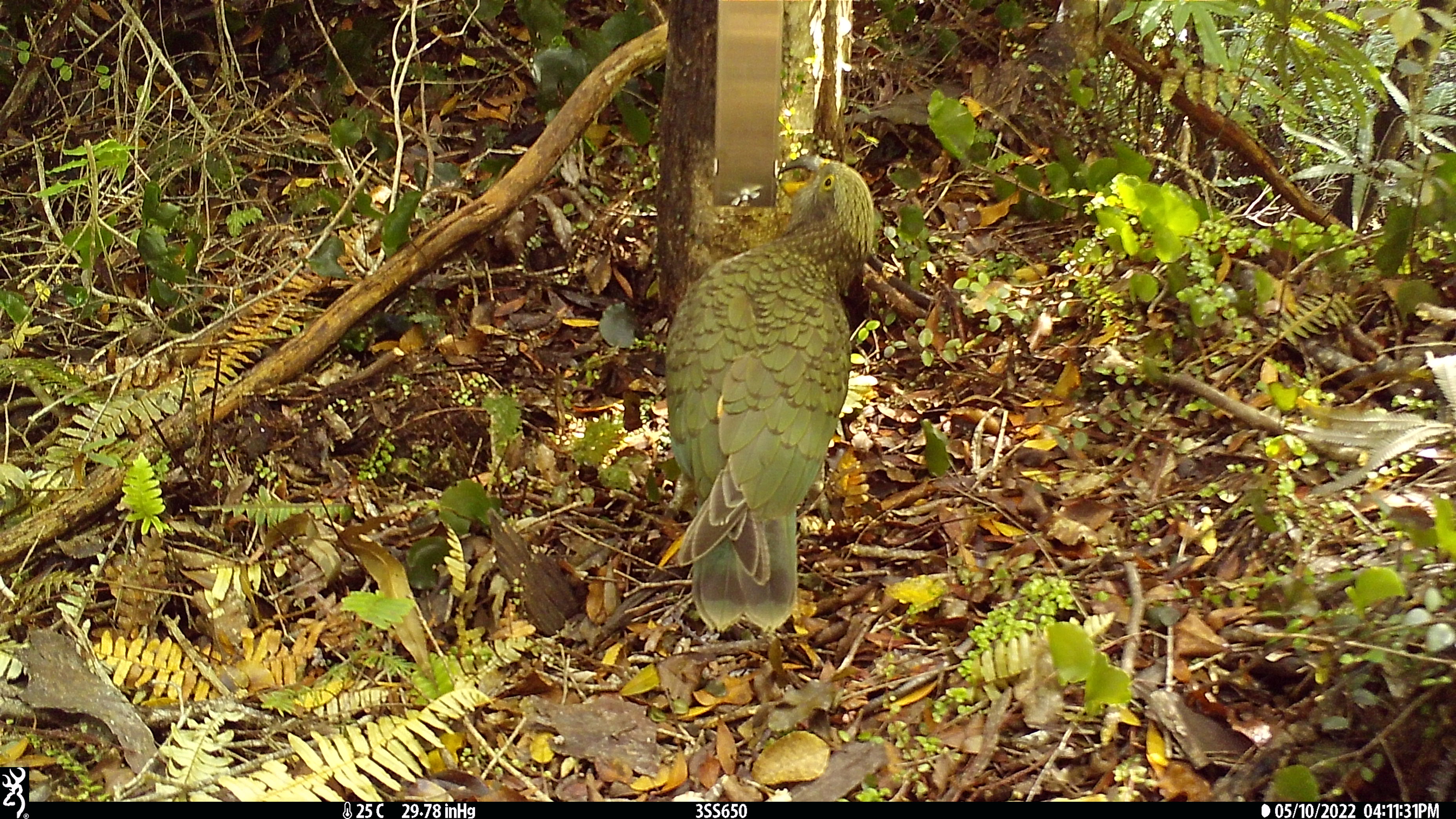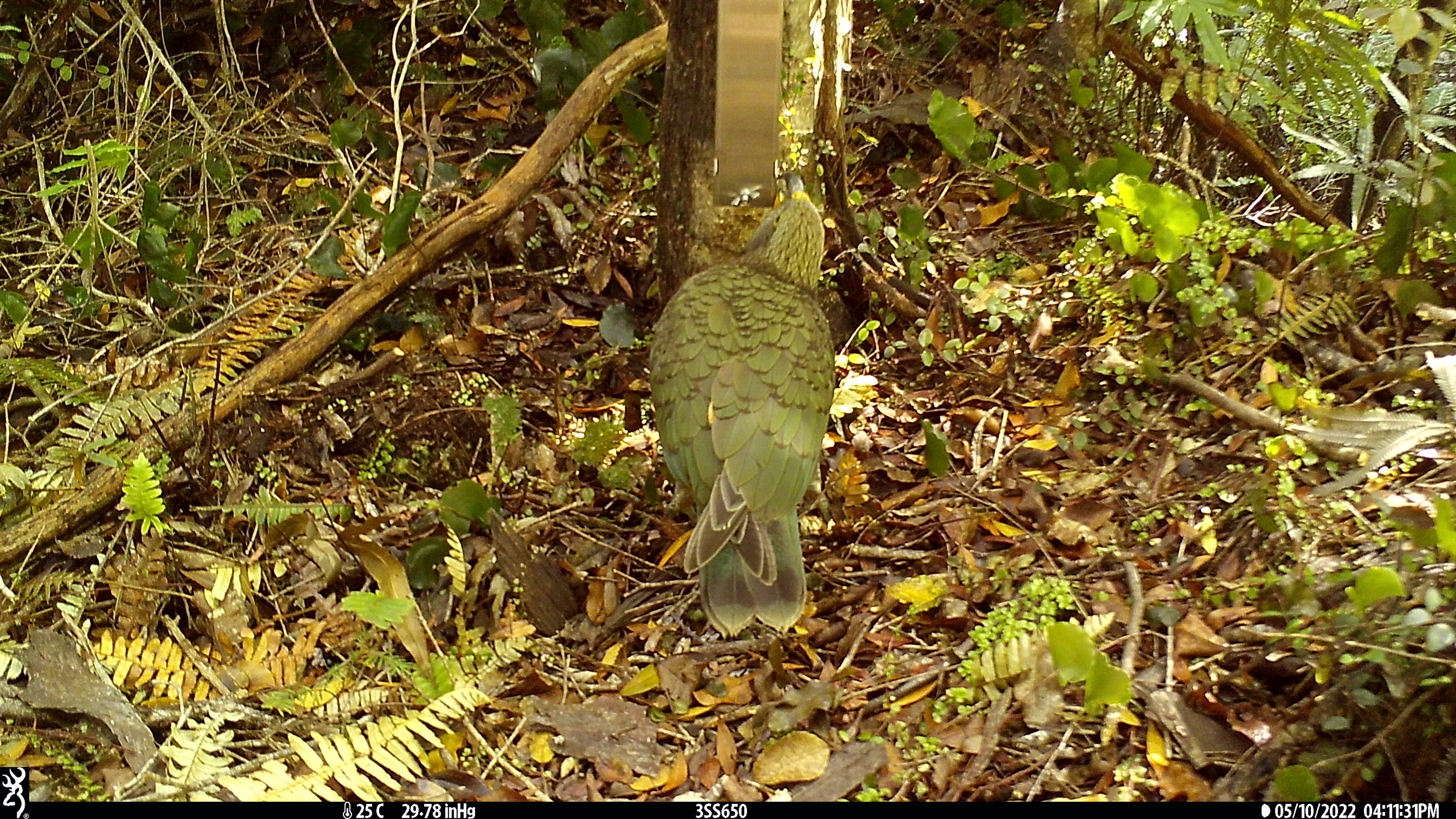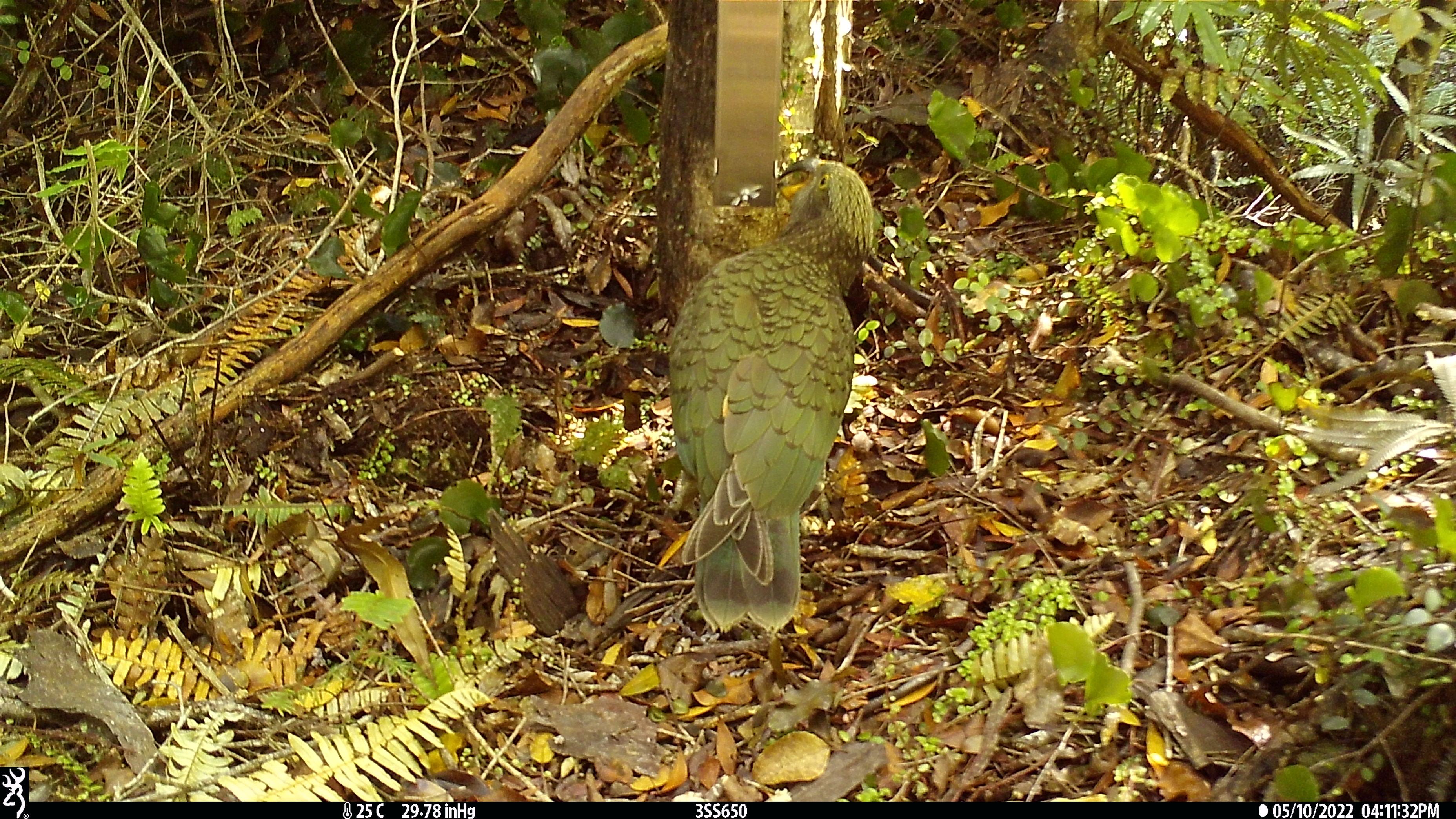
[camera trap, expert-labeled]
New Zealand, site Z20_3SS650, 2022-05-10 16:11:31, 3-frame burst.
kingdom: Animalia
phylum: Chordata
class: Aves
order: Psittaciformes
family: Strigopidae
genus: Nestor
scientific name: Nestor notabilis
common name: kea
Kea (Nestor notabilis).